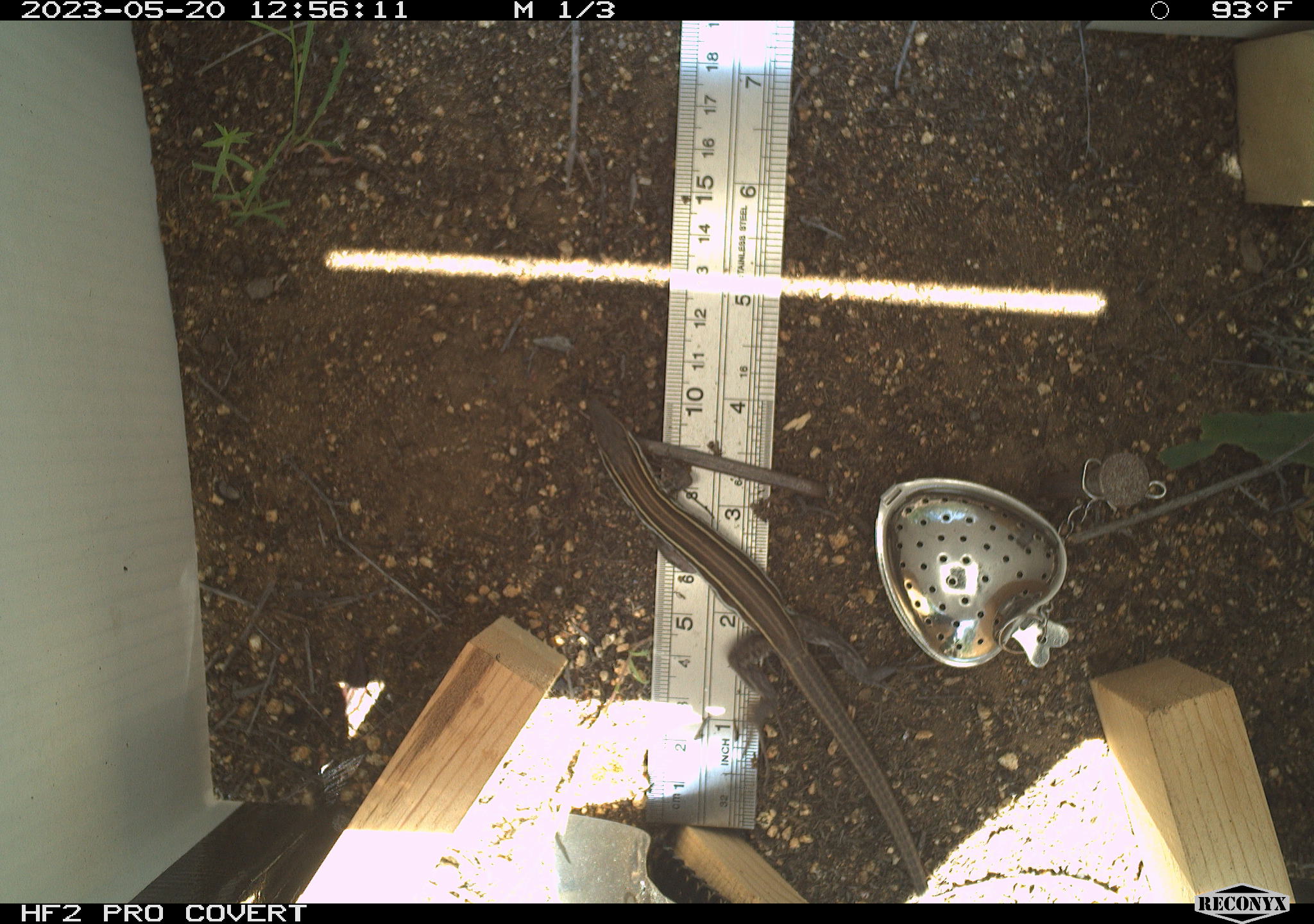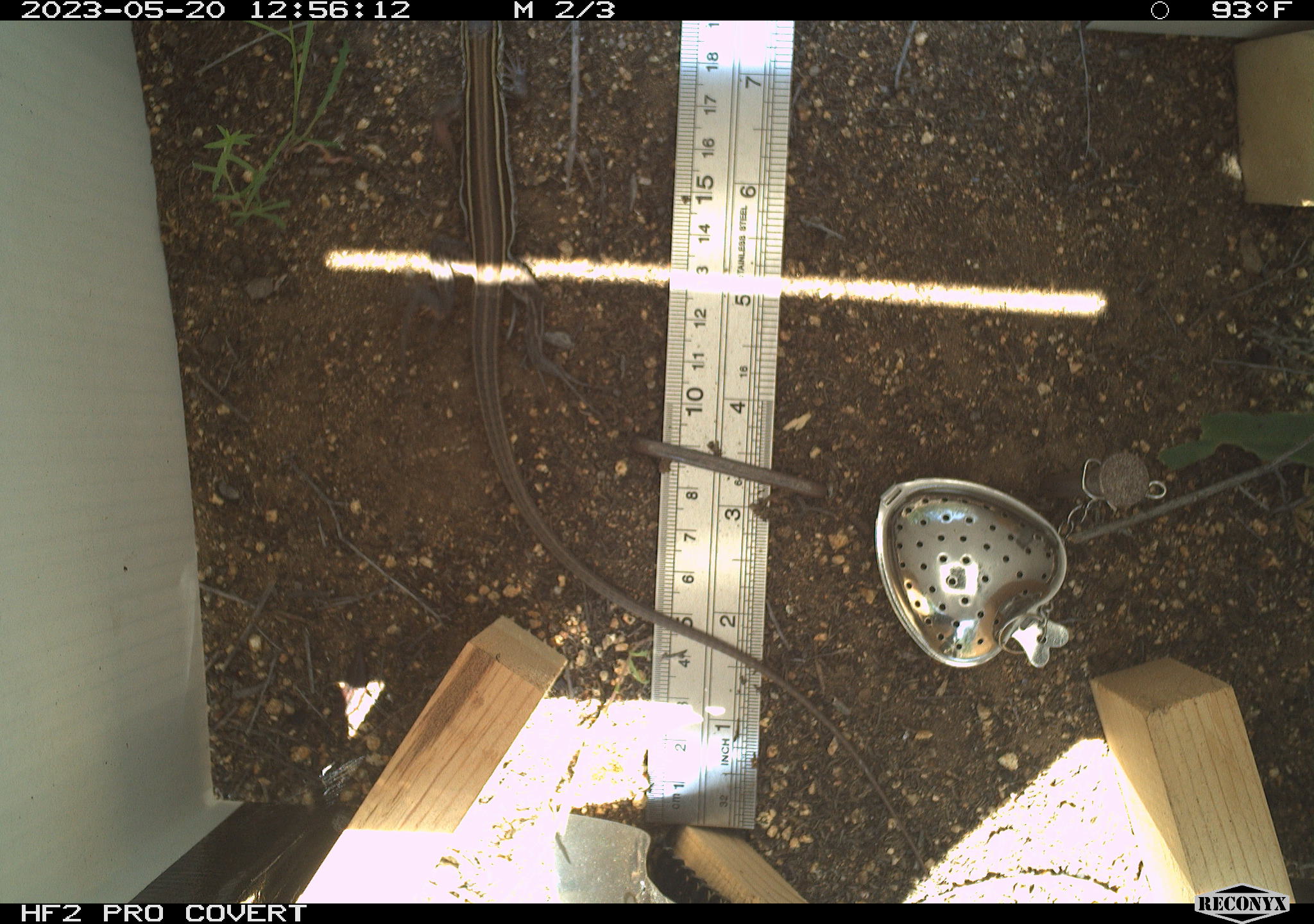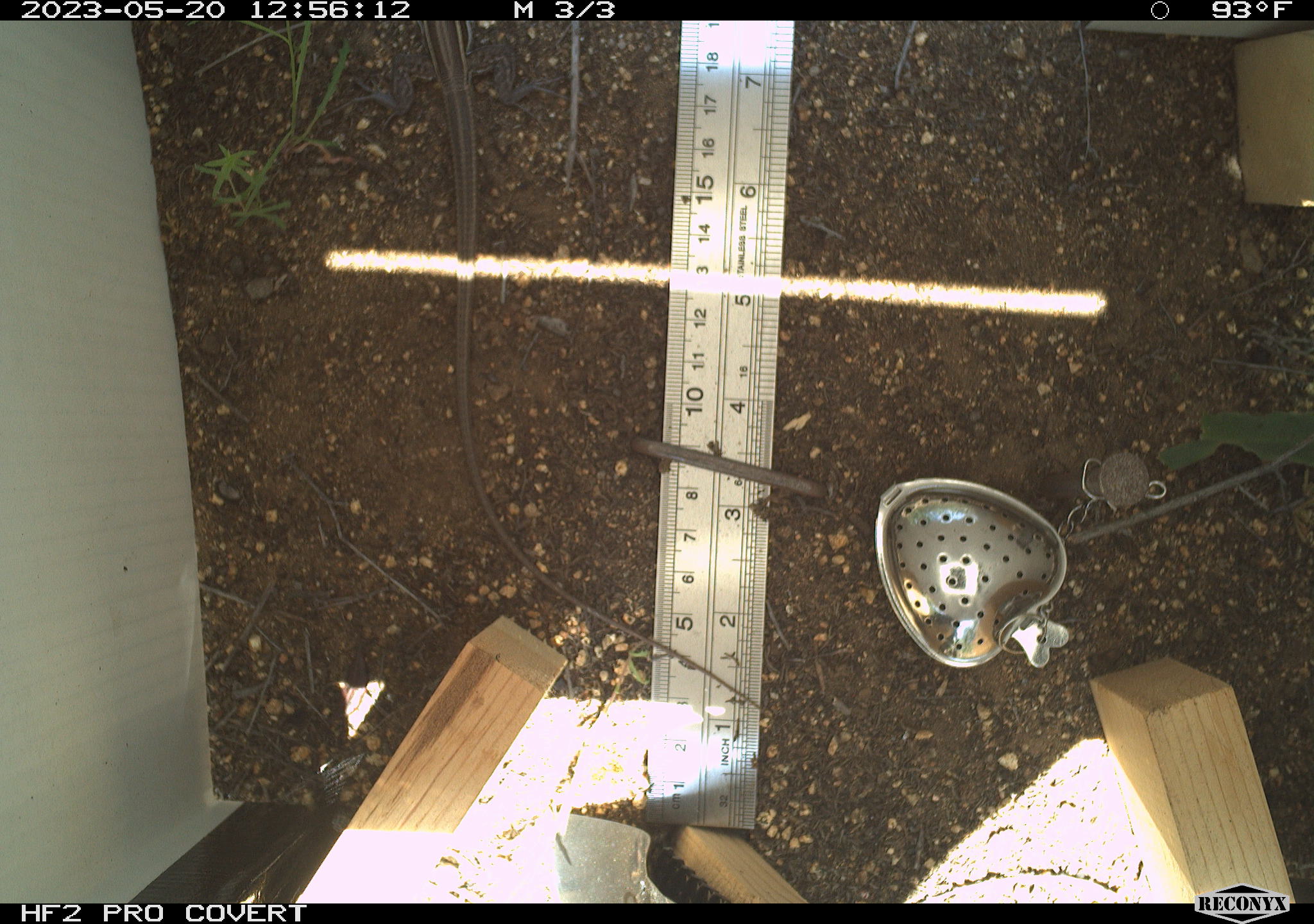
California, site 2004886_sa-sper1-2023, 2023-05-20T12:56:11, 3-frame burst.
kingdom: Animalia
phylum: Chordata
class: Reptilia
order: Squamata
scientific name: Squamata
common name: lizards and snakes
Lizards and snakes (Squamata).